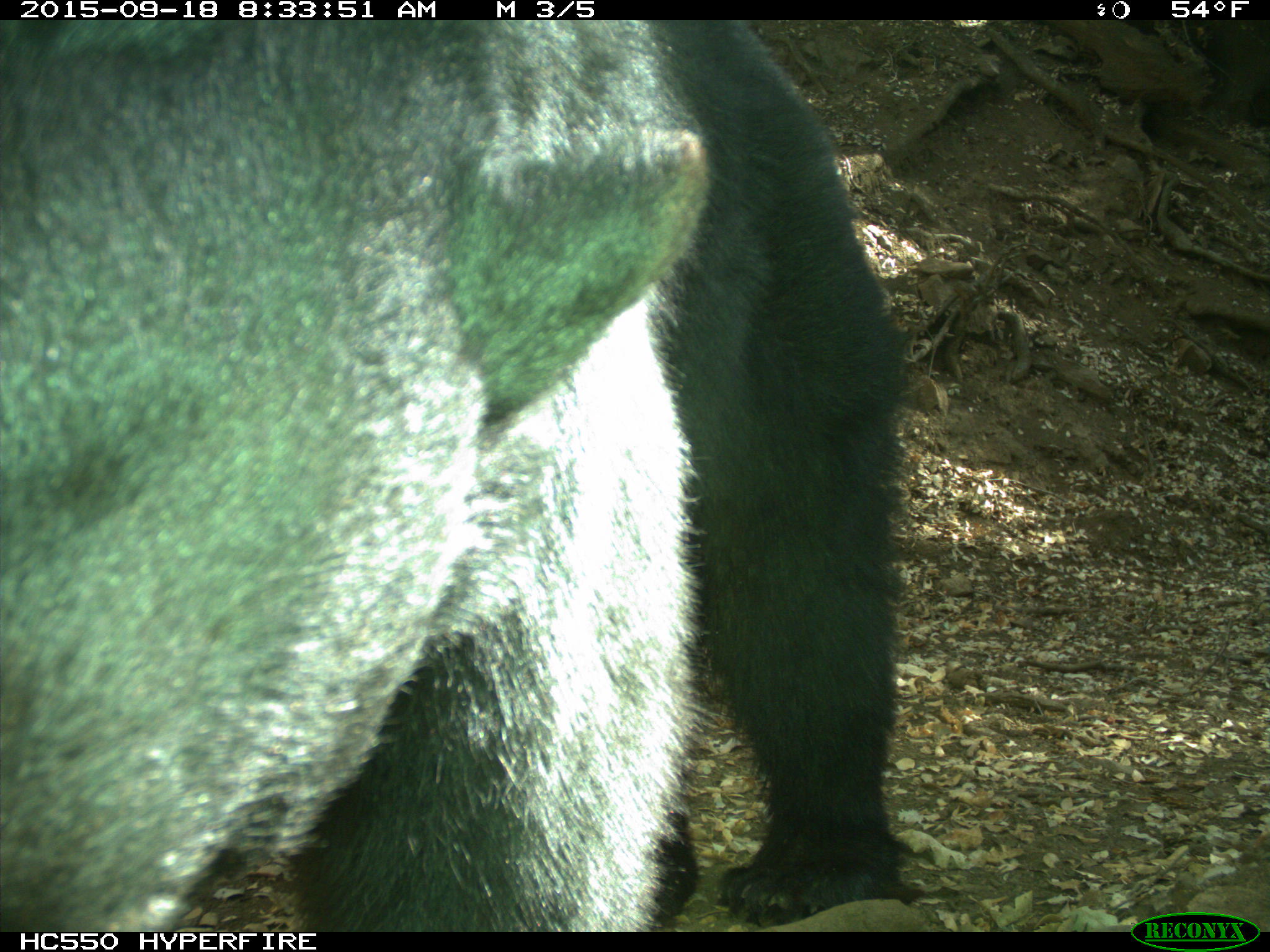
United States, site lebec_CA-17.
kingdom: Animalia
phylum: Chordata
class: Mammalia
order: Carnivora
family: Ursidae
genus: Ursus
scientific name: Ursus americanus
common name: american black bear